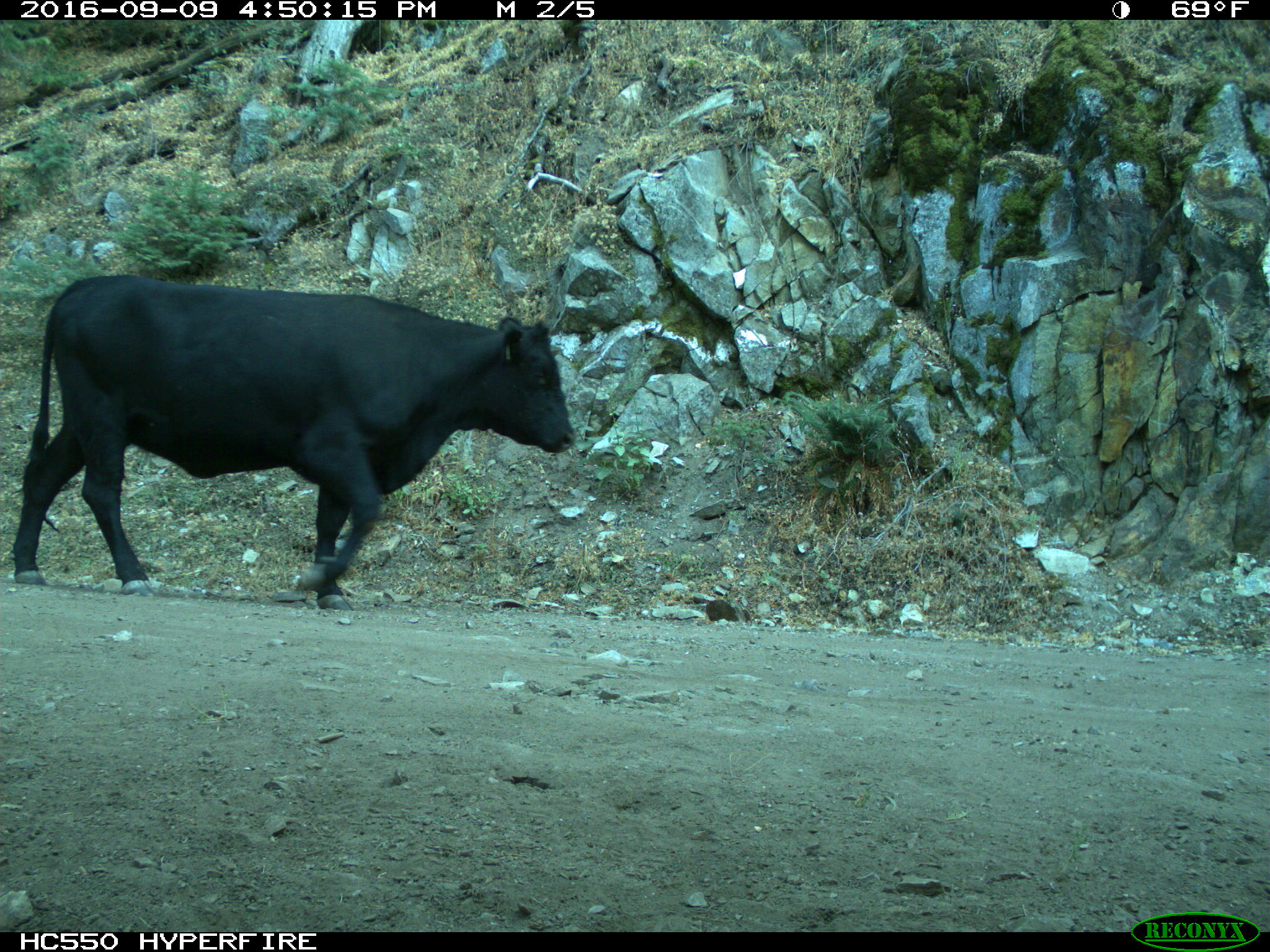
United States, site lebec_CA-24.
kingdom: Animalia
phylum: Chordata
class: Mammalia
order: Artiodactyla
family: Bovidae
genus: Bos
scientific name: Bos taurus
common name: domestic cow